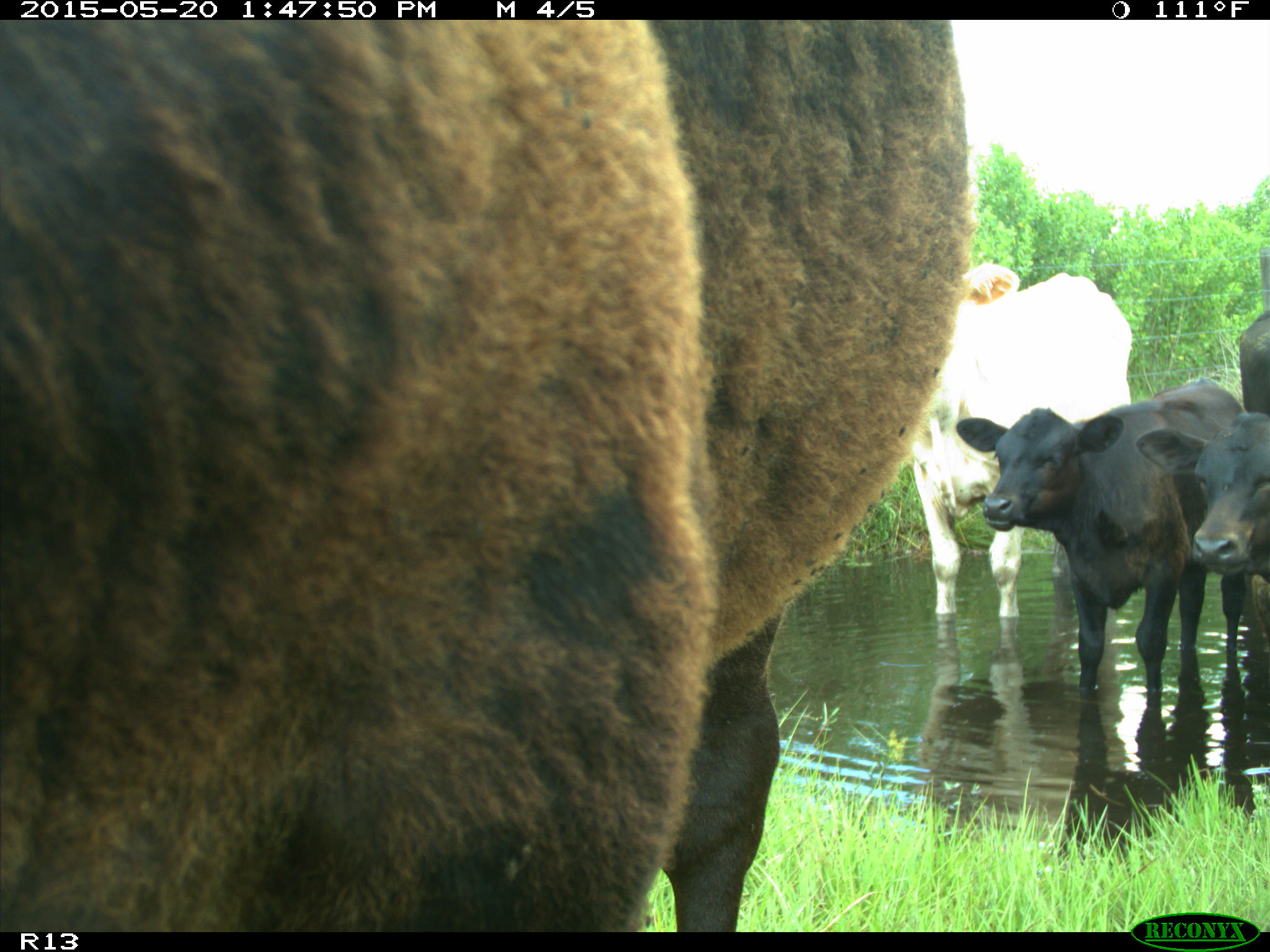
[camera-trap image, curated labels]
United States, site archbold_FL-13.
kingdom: Animalia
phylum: Chordata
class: Mammalia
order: Artiodactyla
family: Bovidae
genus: Bos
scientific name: Bos taurus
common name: domestic cow